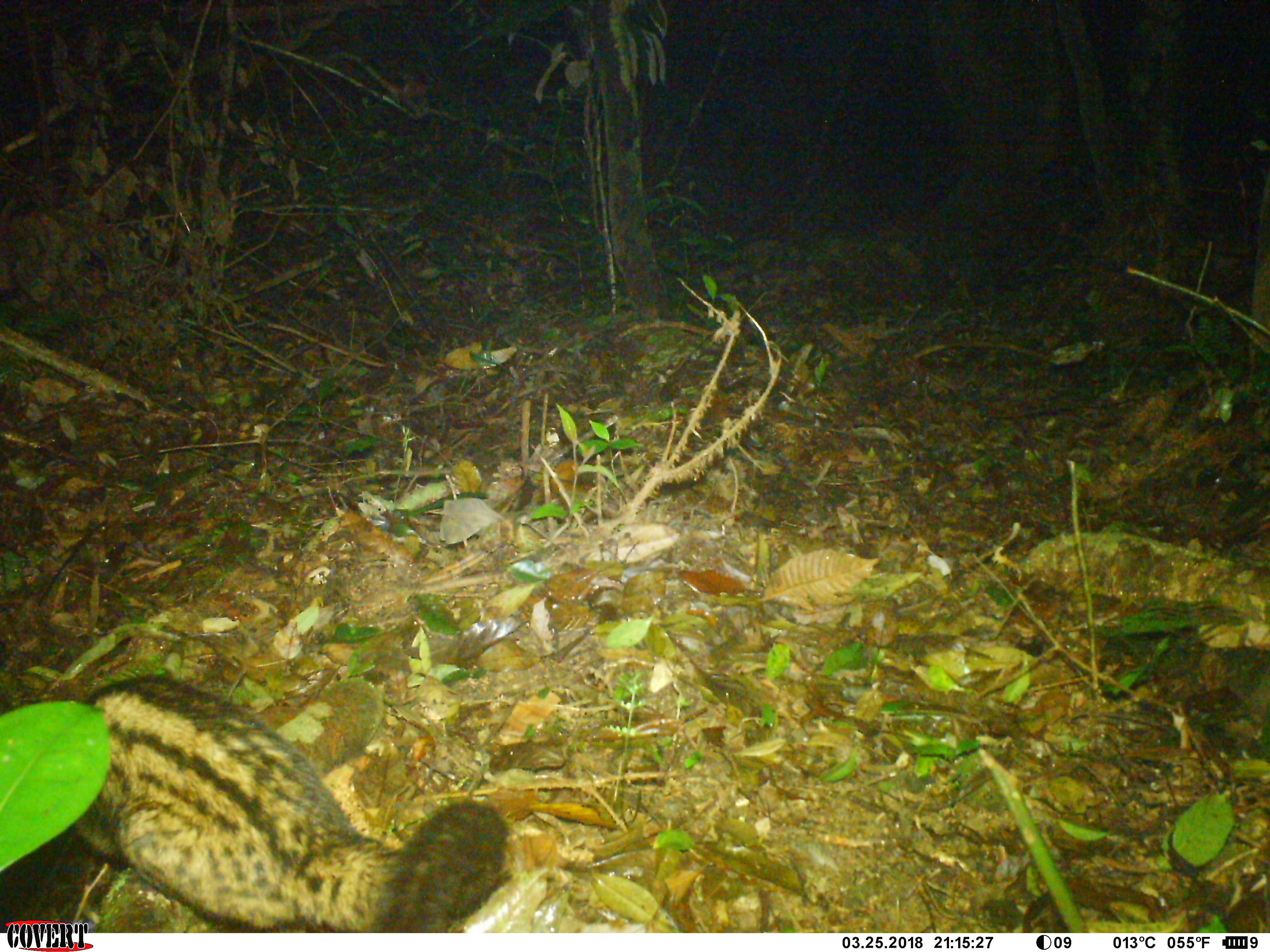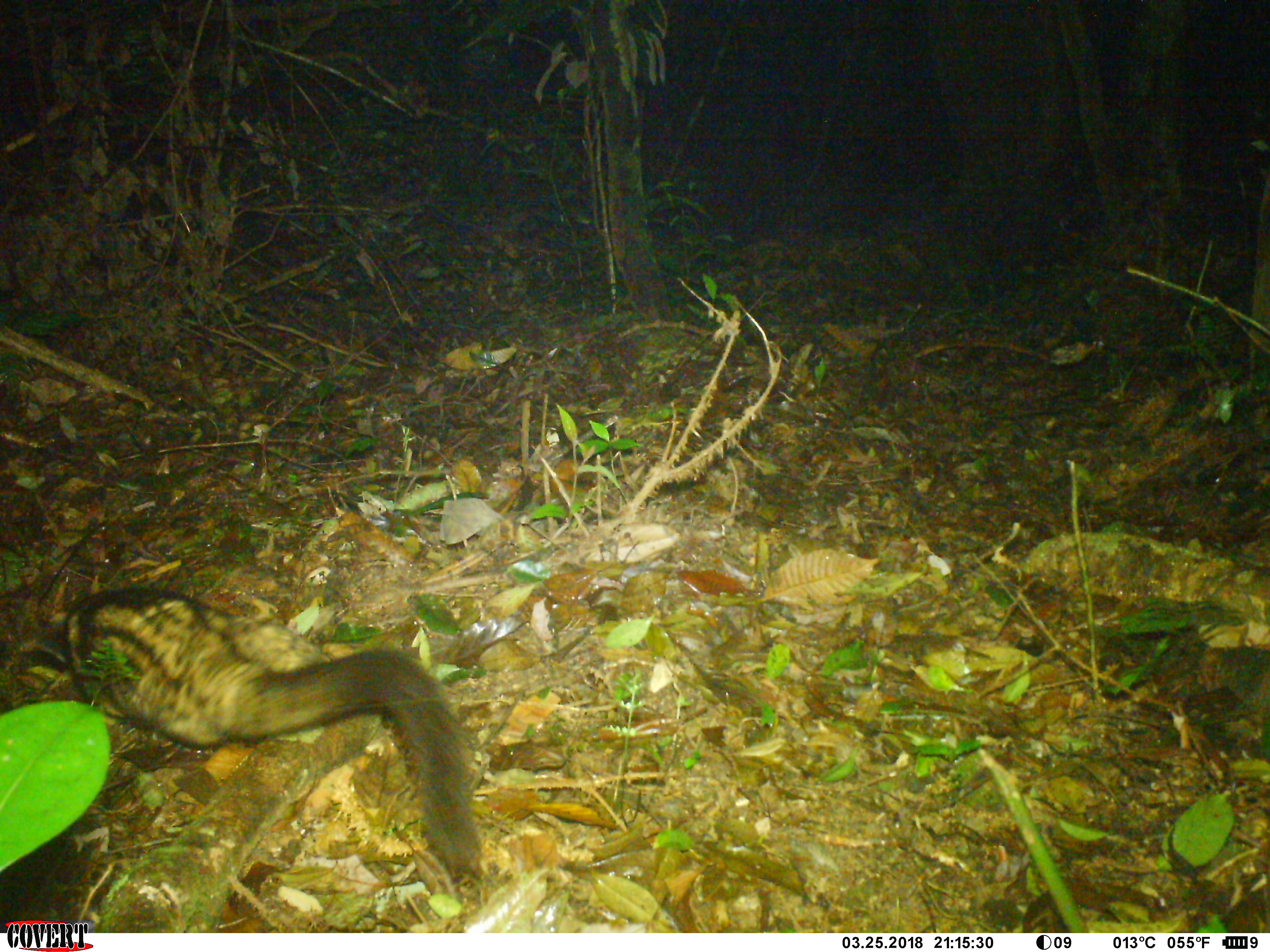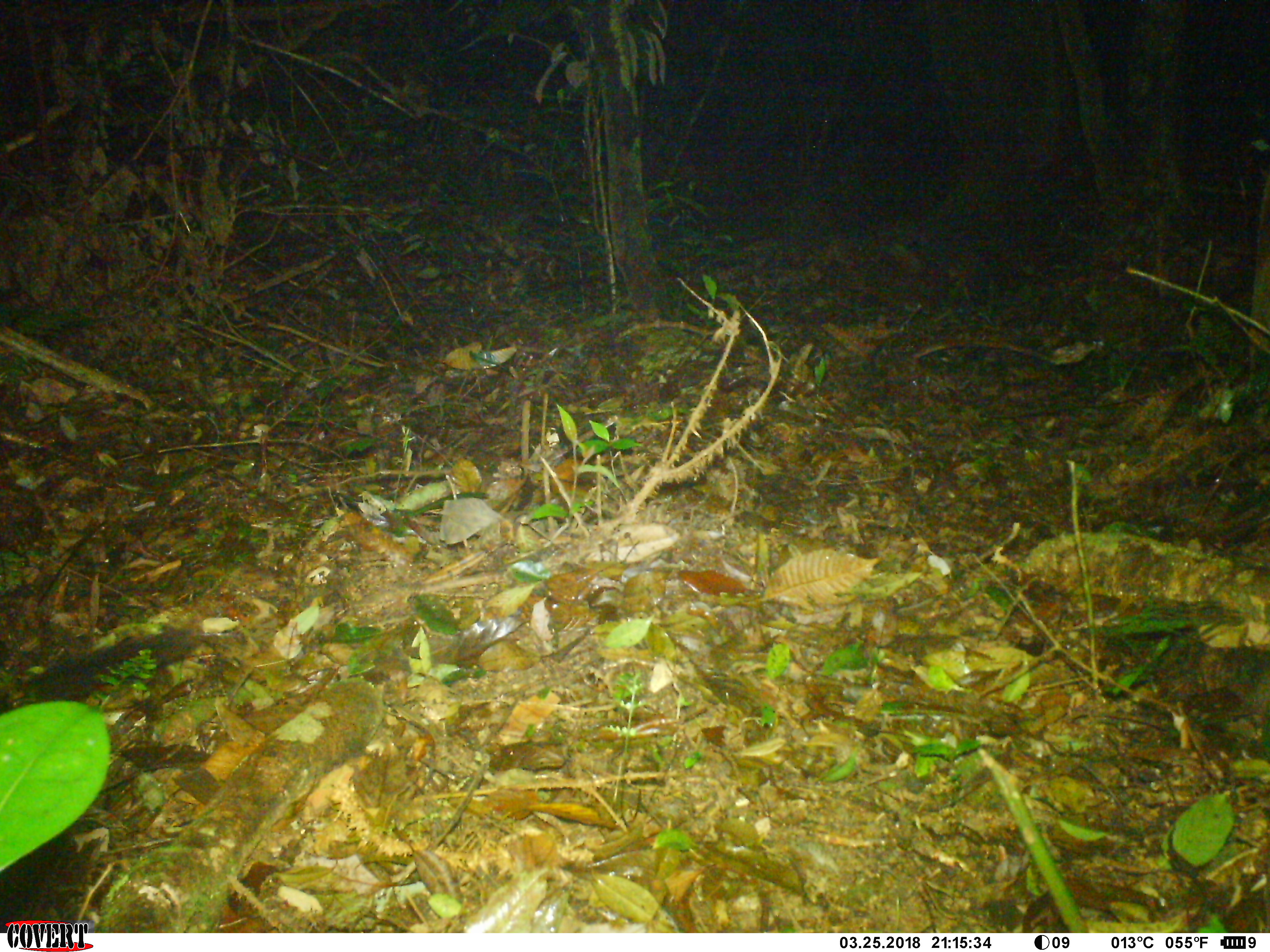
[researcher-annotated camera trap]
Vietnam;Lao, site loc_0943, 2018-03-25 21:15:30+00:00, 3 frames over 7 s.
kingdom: Animalia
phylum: Chordata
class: Mammalia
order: Carnivora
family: Viverridae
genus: Paradoxurus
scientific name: Paradoxurus hermaphroditus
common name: common palm civet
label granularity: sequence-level